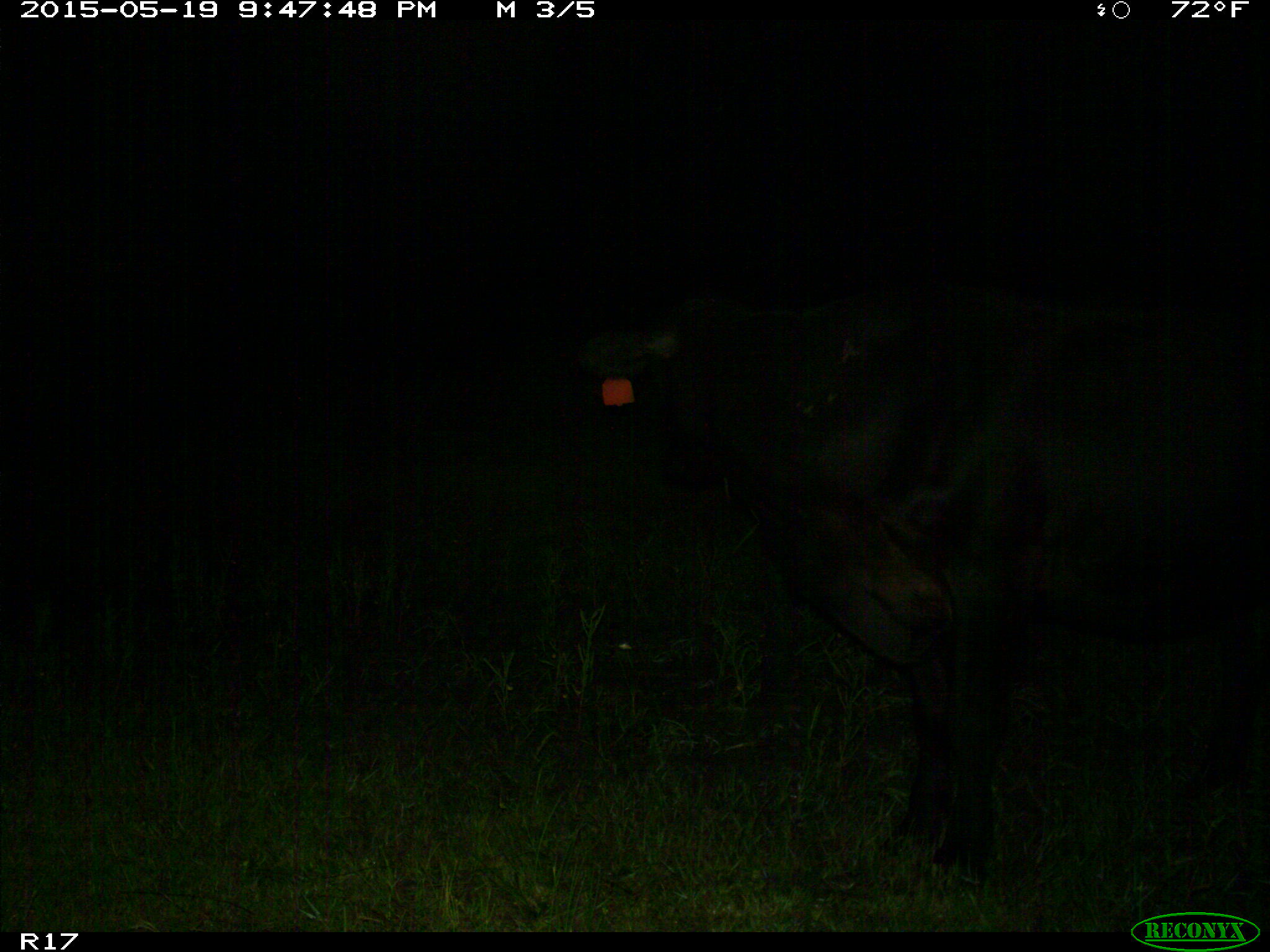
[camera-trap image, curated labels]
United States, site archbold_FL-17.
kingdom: Animalia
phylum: Chordata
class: Mammalia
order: Artiodactyla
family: Bovidae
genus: Bos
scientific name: Bos taurus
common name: domestic cow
Bos taurus (domestic cow).